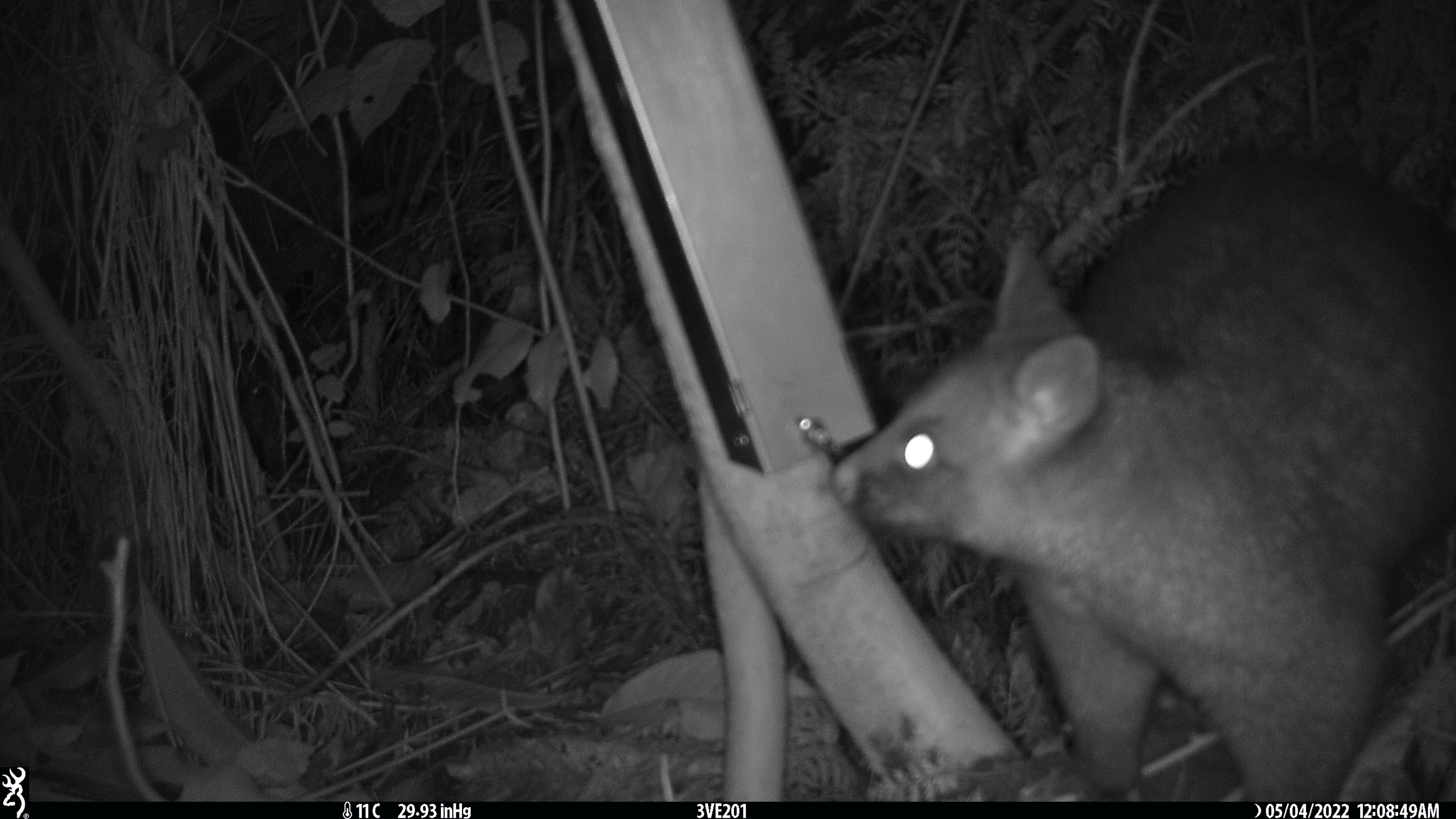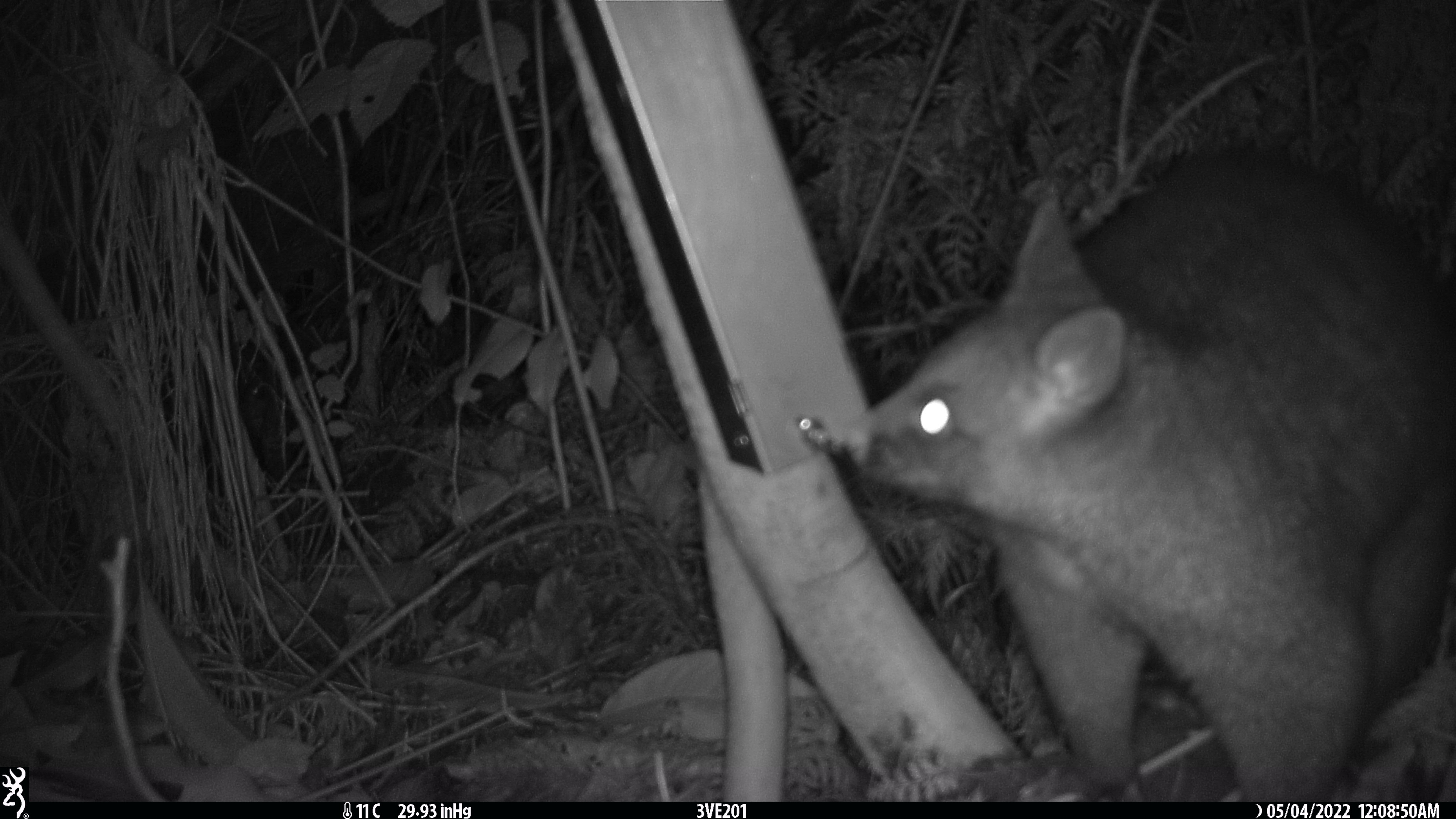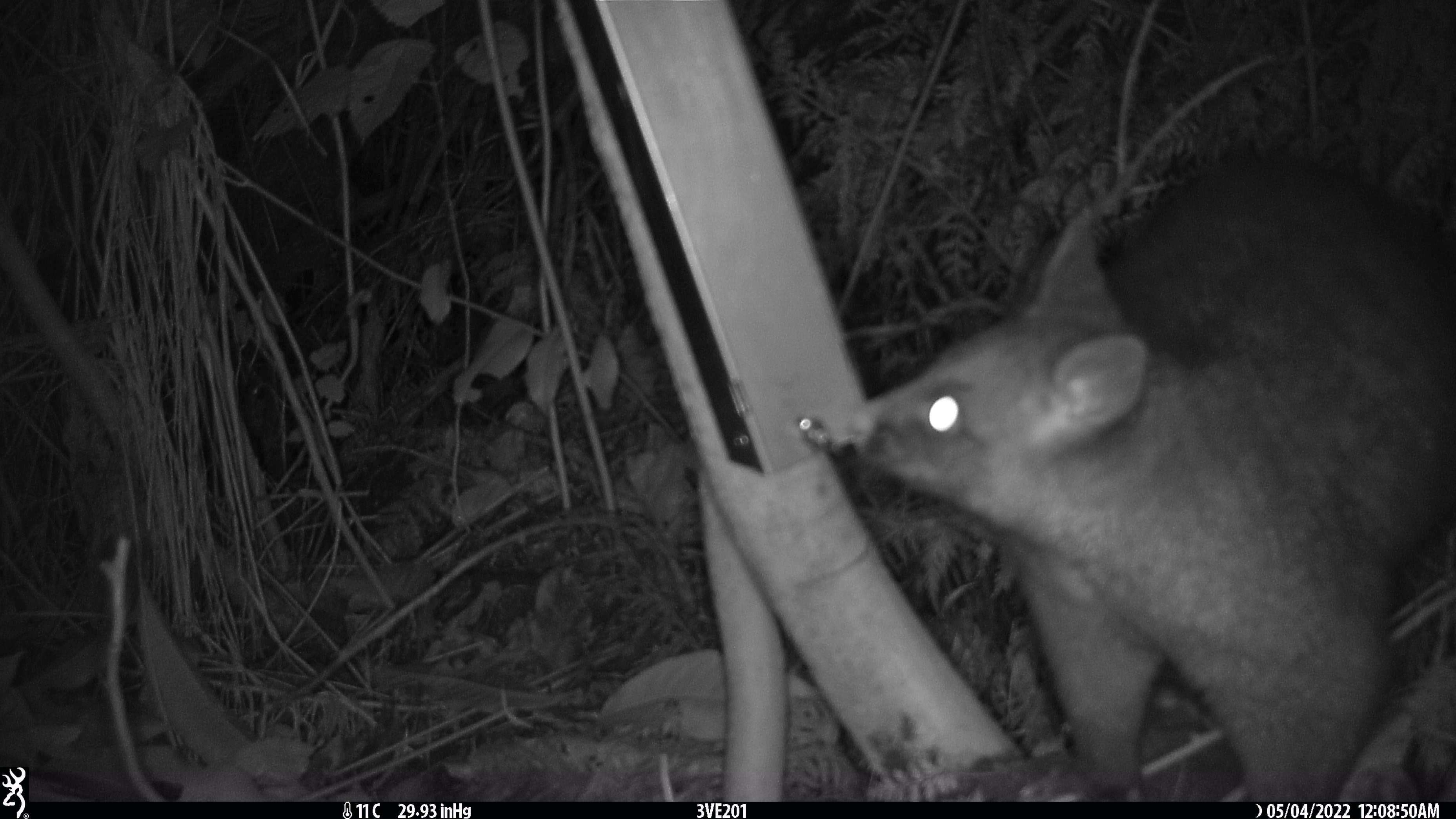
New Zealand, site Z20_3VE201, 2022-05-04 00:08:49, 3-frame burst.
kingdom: Animalia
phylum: Chordata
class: Mammalia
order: Diprotodontia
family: Phalangeridae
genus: Trichosurus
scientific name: Trichosurus vulpecula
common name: common brushtail possum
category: possum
Possum (common brushtail possum) (Trichosurus vulpecula).